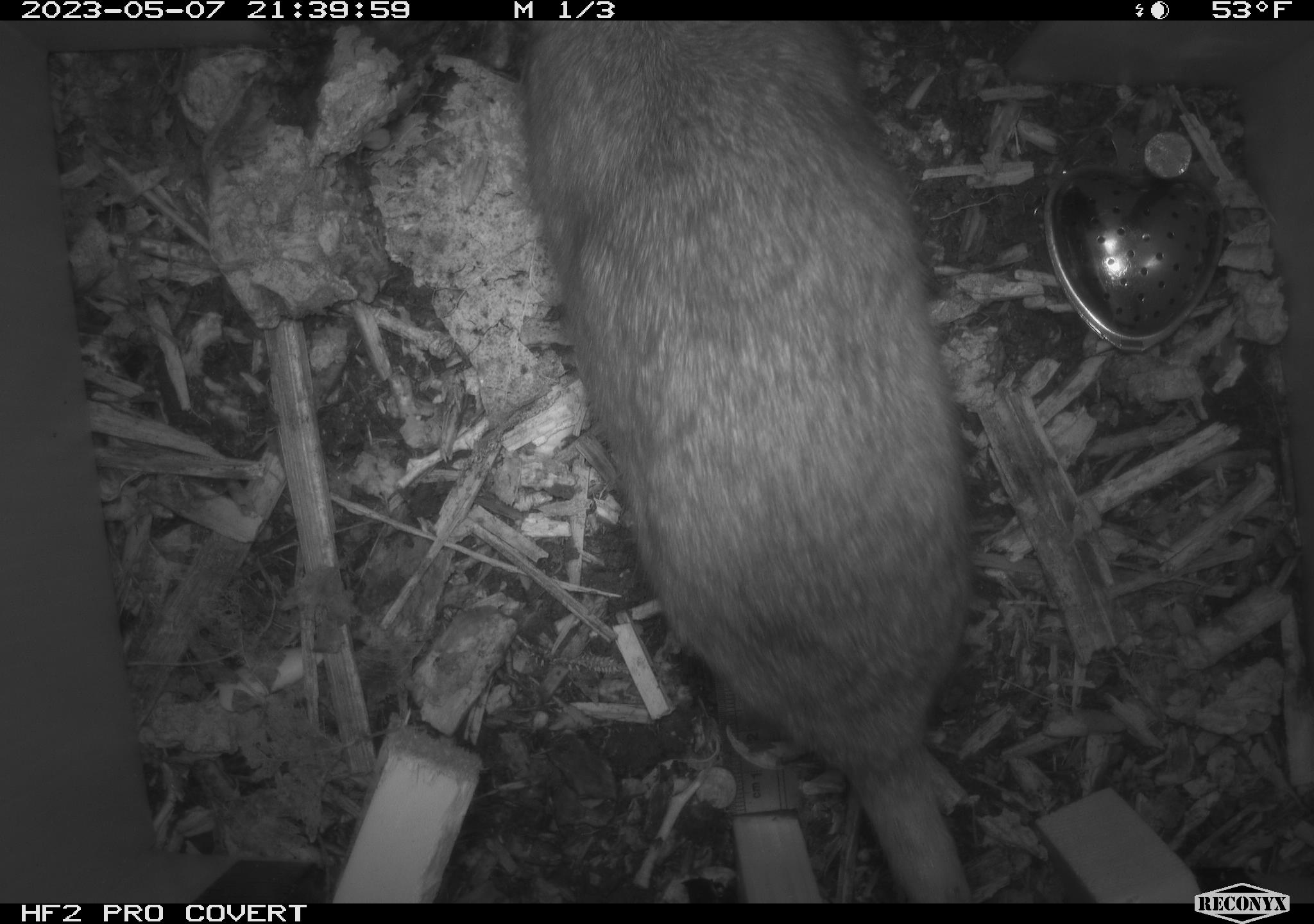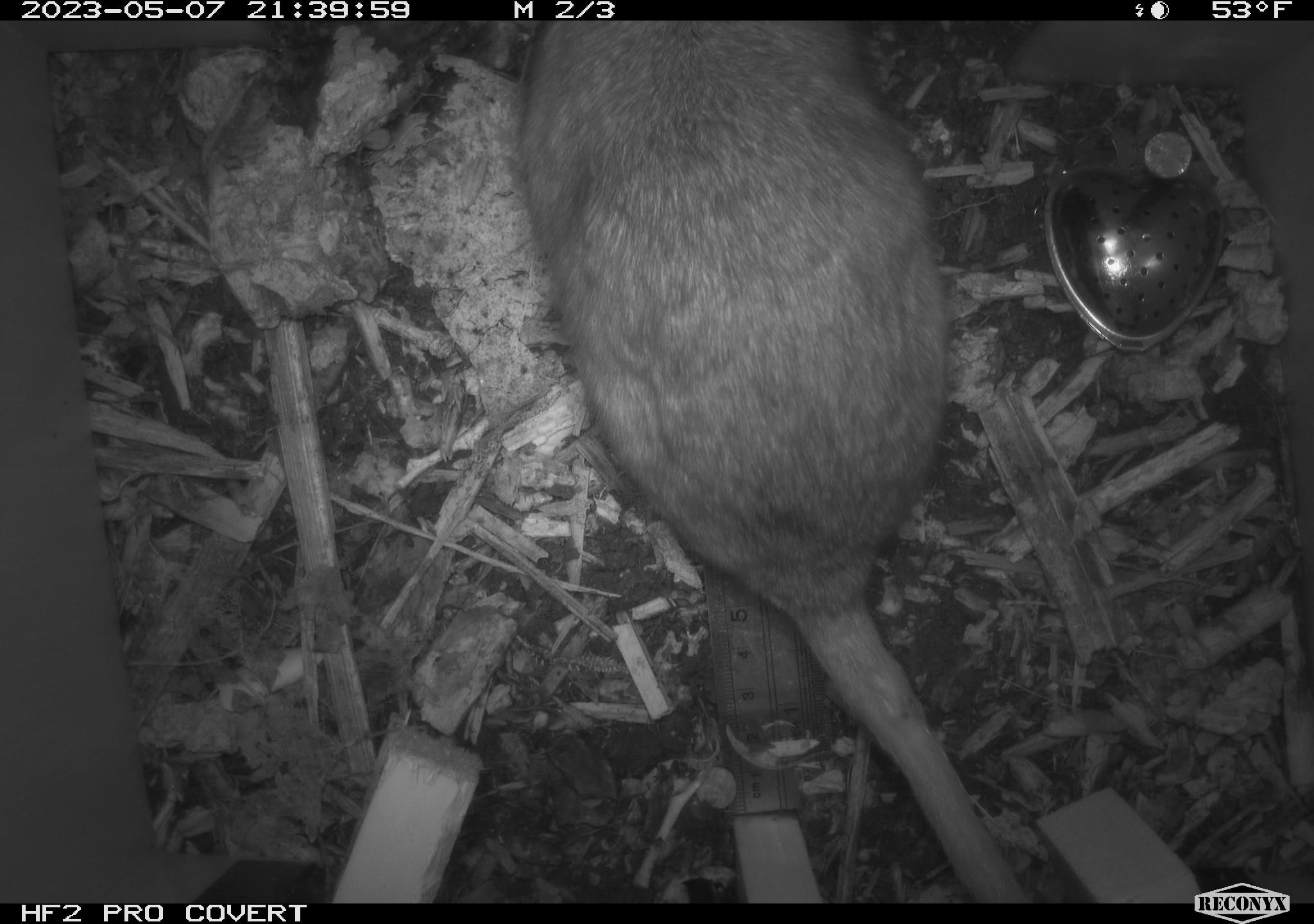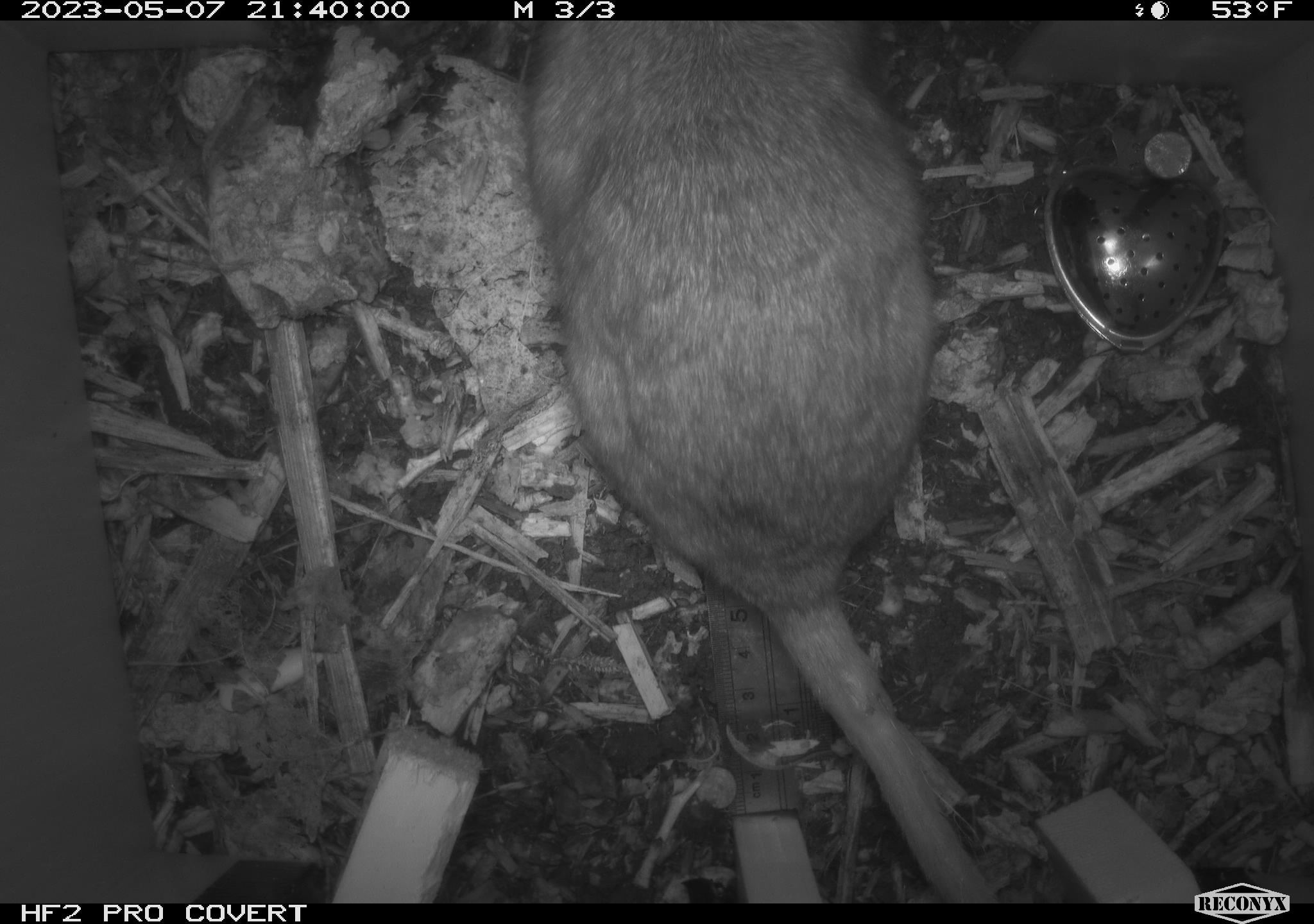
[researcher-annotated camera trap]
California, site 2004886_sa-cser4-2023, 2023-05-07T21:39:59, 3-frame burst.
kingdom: Animalia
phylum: Chordata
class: Mammalia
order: Rodentia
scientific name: Rodentia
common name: mouse species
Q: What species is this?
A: Mouse species (Rodentia).